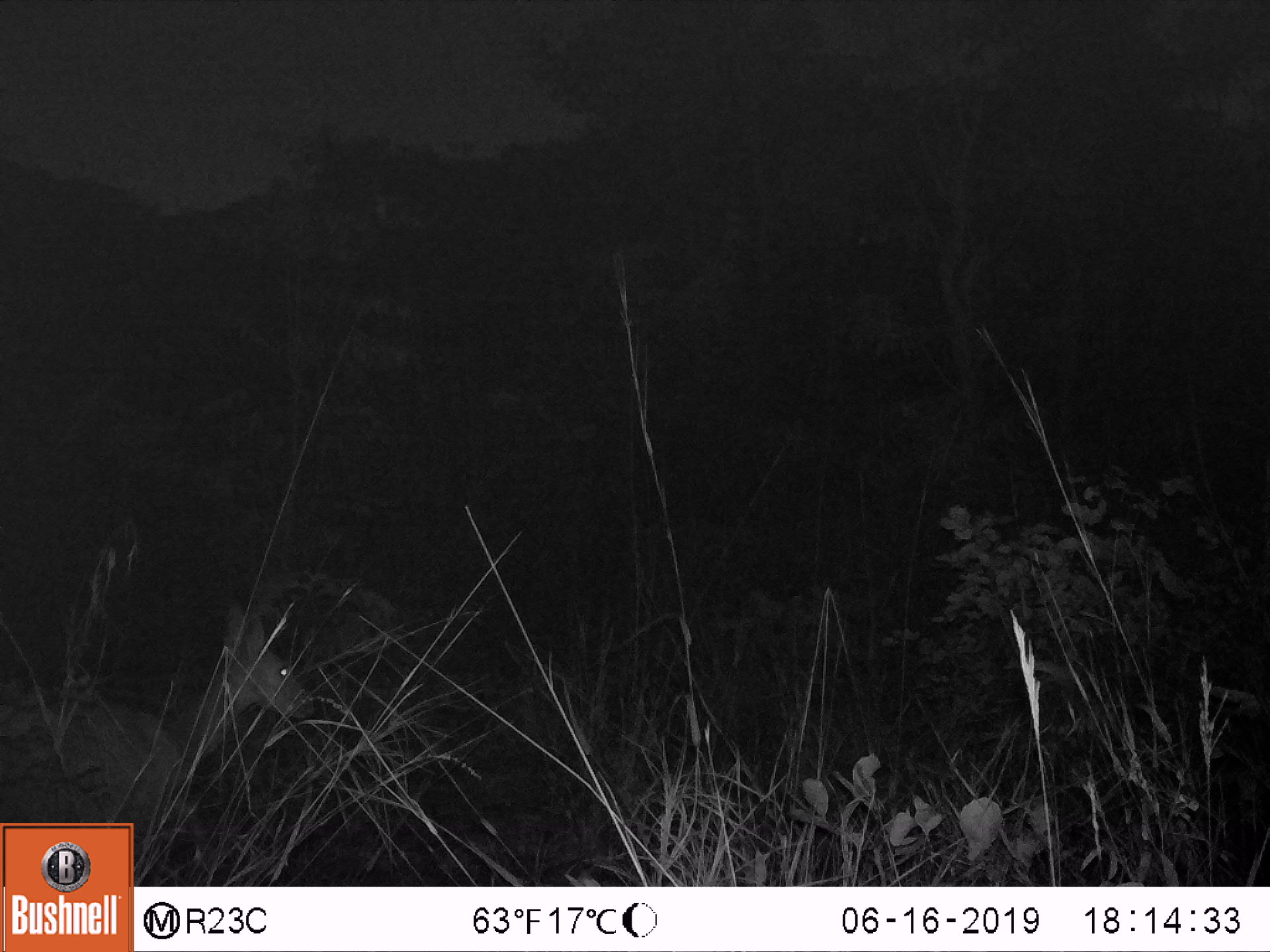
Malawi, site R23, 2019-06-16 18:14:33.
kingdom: Animalia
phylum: Chordata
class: Mammalia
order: Artiodactyla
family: Bovidae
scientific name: Antilopinae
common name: small antelope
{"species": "small antelope (Antilopinae)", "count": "1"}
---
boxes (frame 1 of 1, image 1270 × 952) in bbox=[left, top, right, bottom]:
small antelope: bbox=[0, 593, 323, 821]